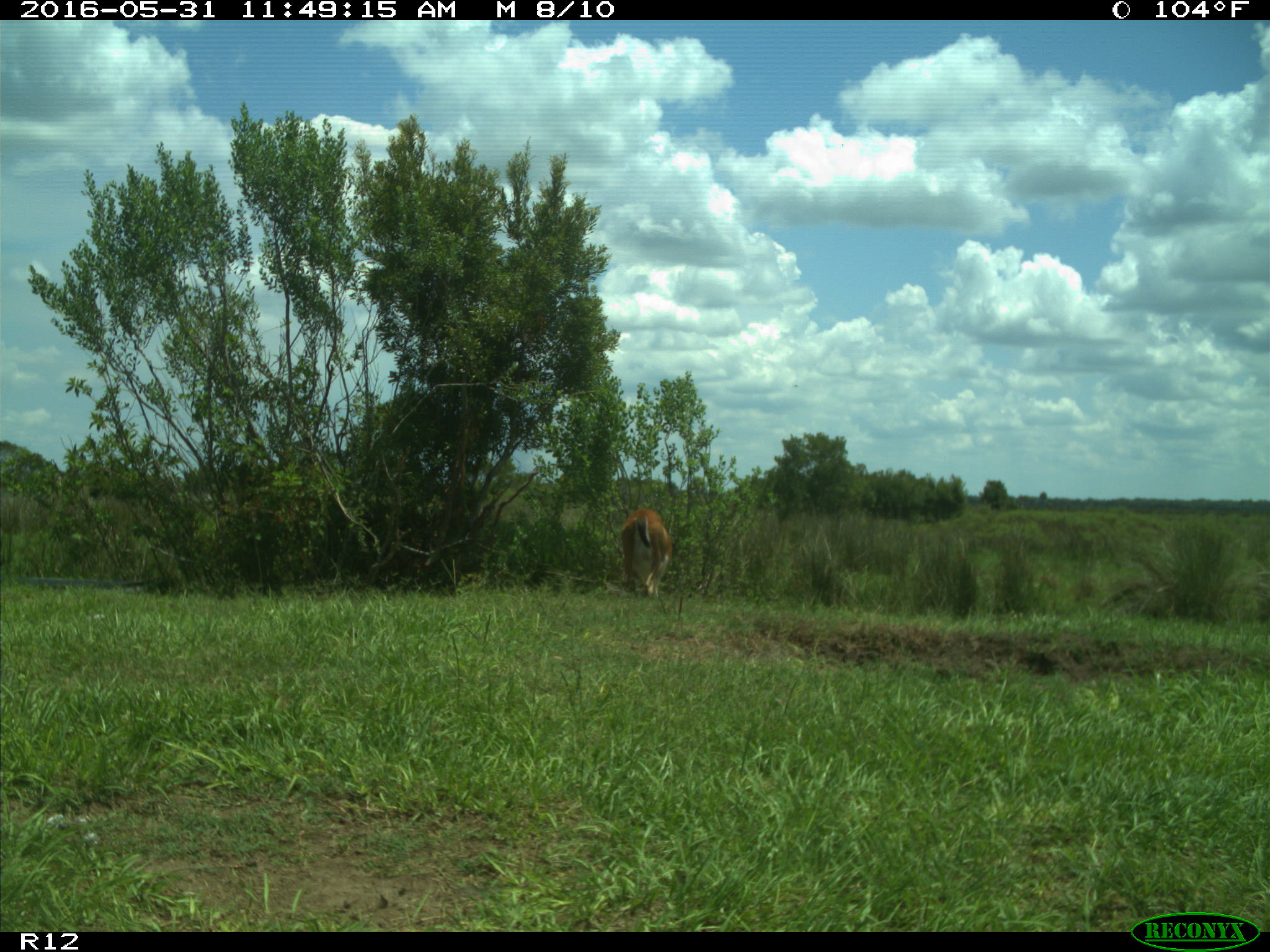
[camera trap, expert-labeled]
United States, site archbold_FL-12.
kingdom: Animalia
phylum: Chordata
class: Mammalia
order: Artiodactyla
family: Cervidae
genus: Odocoileus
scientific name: Odocoileus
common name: deer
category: unidentified deer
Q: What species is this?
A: Unidentified deer (deer) (Odocoileus).